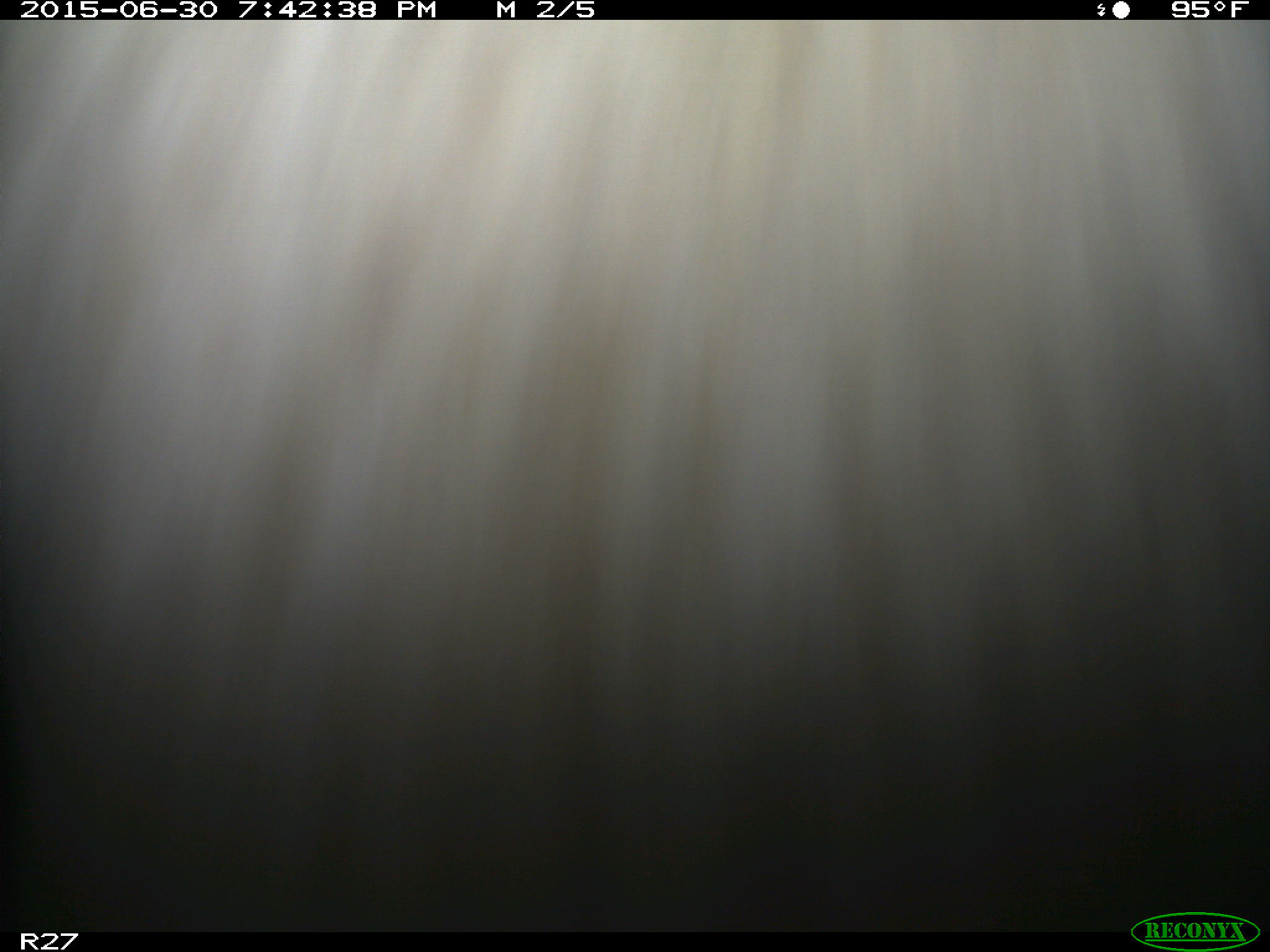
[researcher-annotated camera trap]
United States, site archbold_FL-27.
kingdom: Animalia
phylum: Chordata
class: Mammalia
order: Artiodactyla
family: Bovidae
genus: Bos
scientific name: Bos taurus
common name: domestic cow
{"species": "Bos taurus (domestic cow)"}